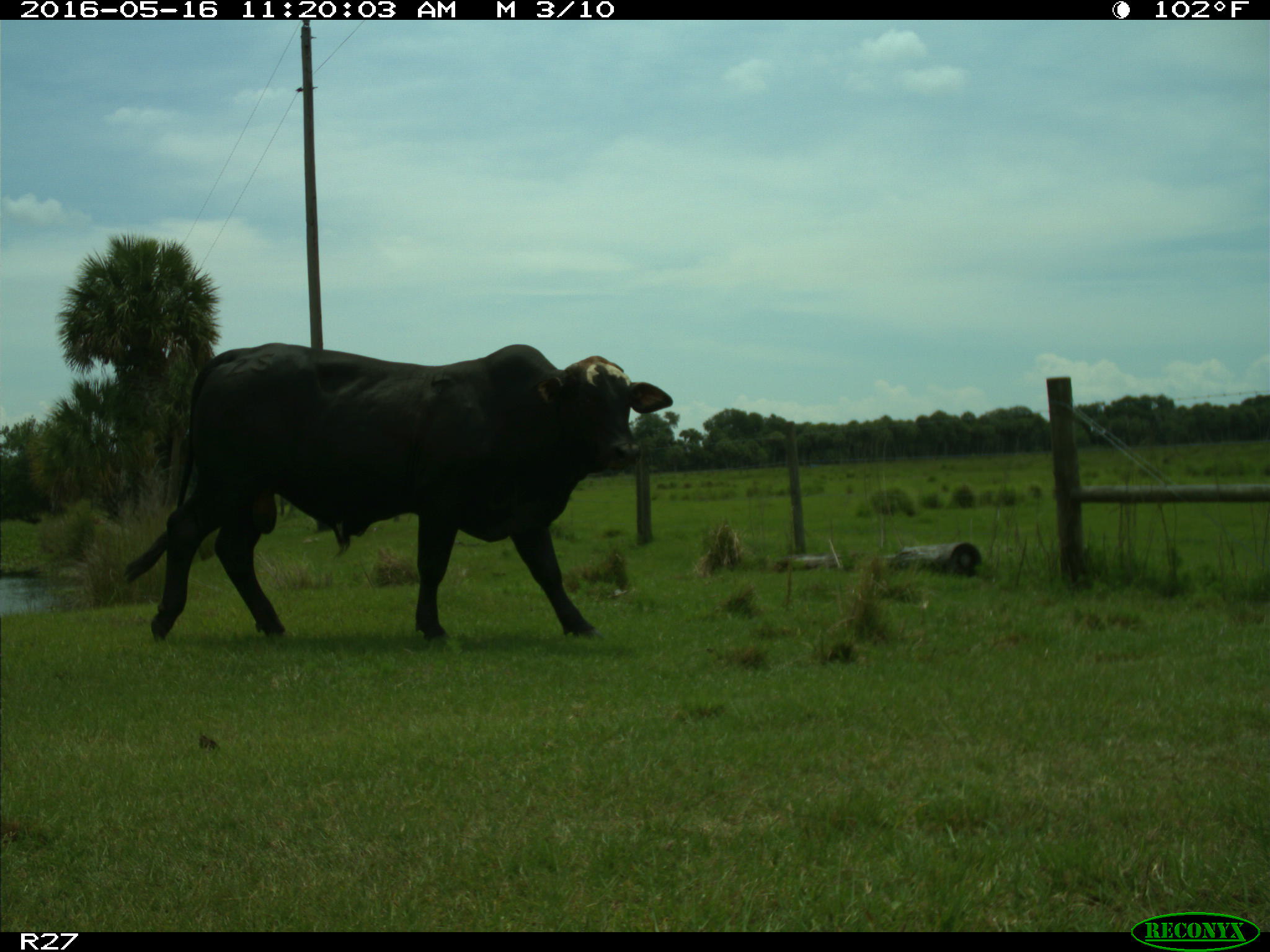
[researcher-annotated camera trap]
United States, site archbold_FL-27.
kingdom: Animalia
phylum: Chordata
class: Mammalia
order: Artiodactyla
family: Bovidae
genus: Bos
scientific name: Bos taurus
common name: domestic cow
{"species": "Bos taurus (domestic cow)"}